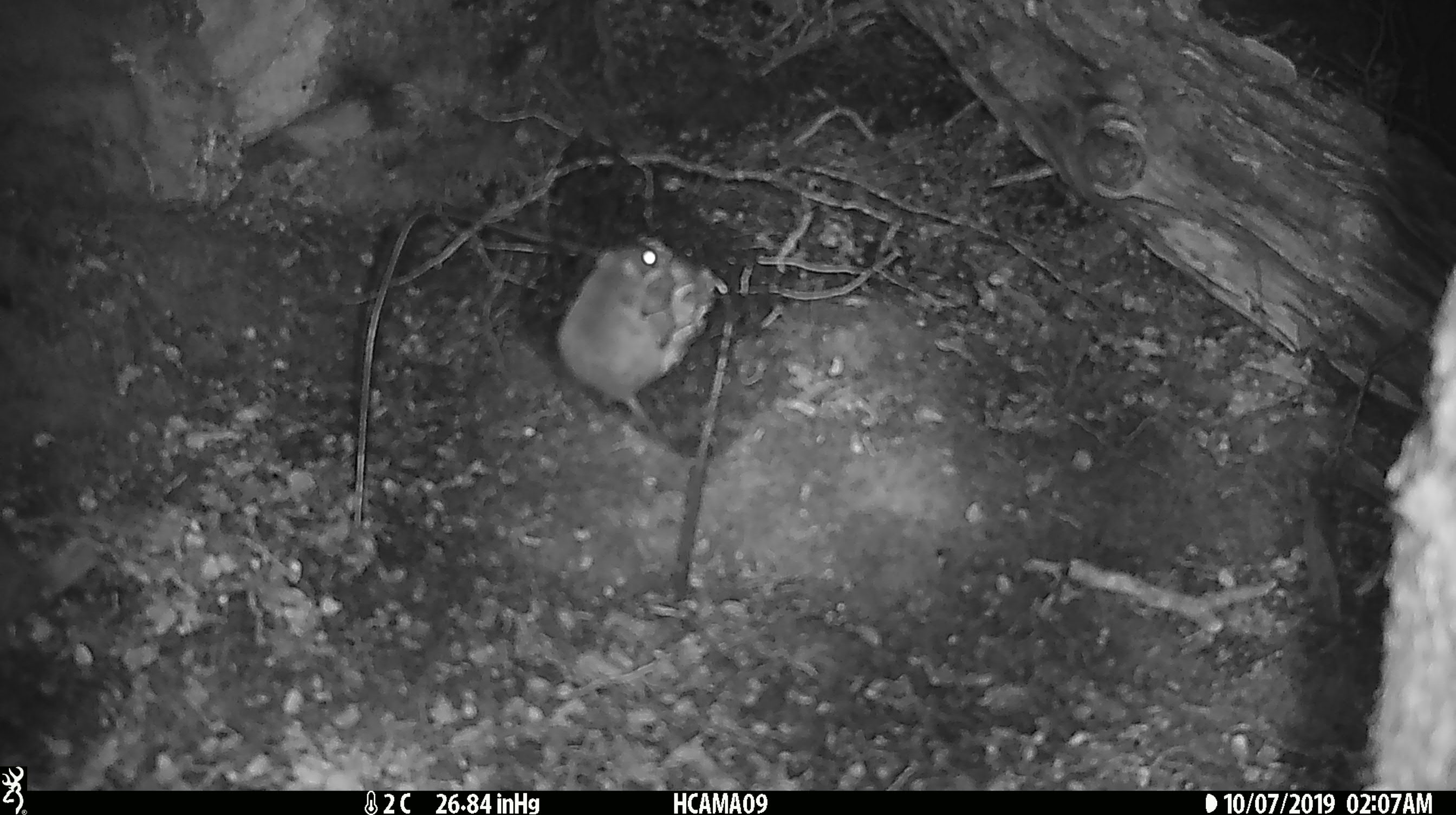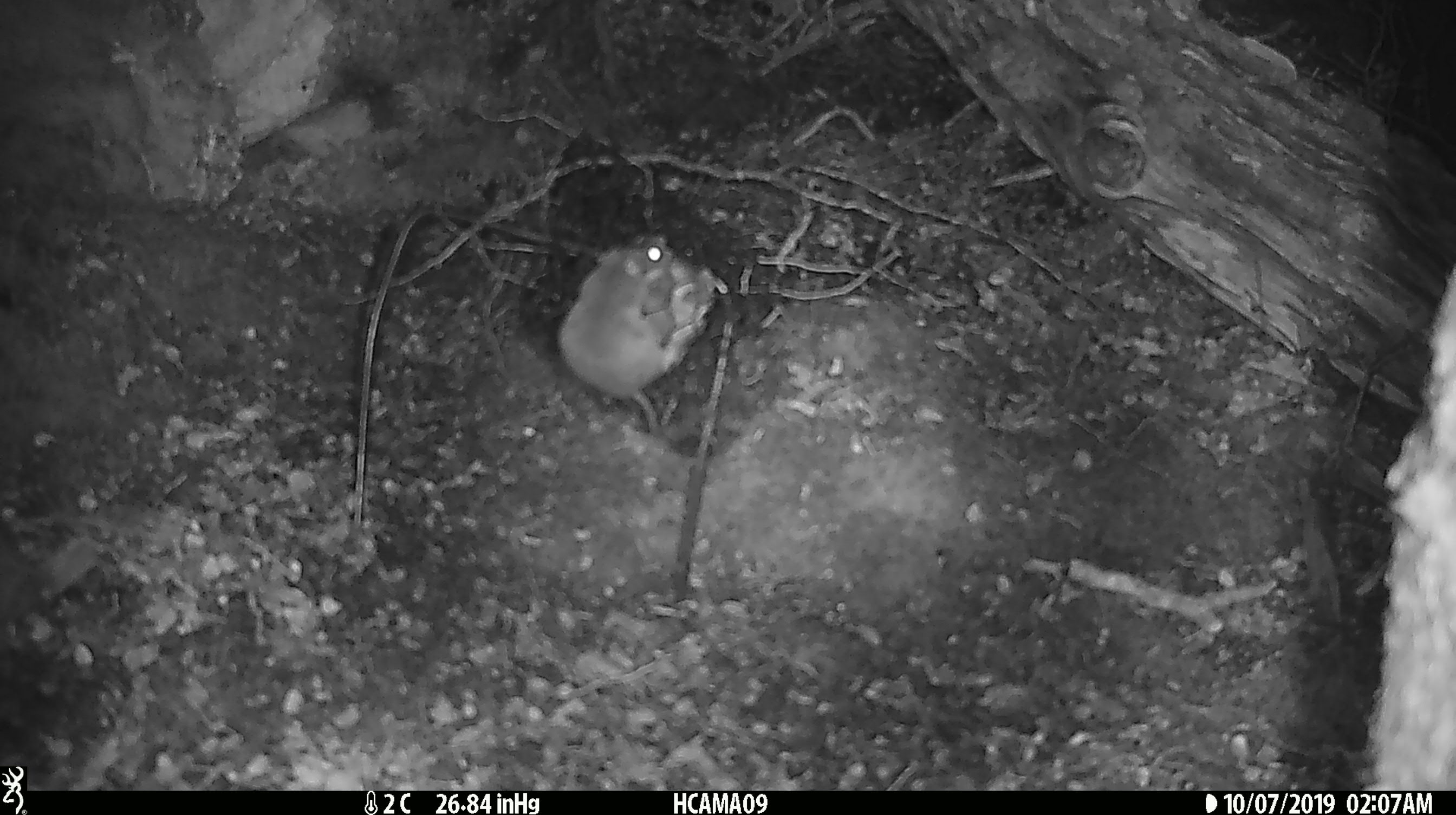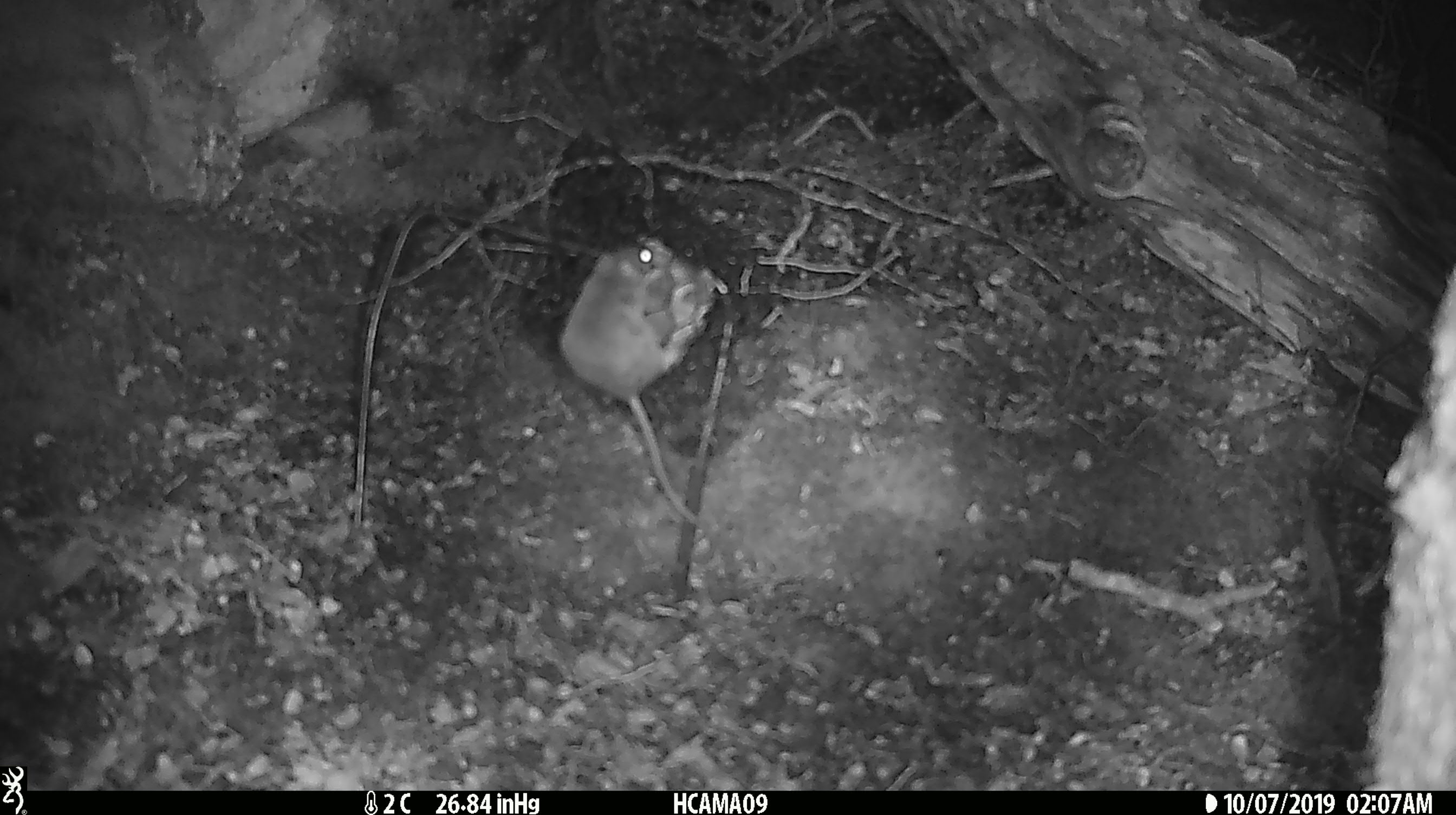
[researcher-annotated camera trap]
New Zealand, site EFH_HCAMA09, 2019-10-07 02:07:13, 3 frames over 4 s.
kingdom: Animalia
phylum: Chordata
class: Mammalia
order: Rodentia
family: Muridae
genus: Mus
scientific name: Mus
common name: mouse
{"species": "mouse (Mus)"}